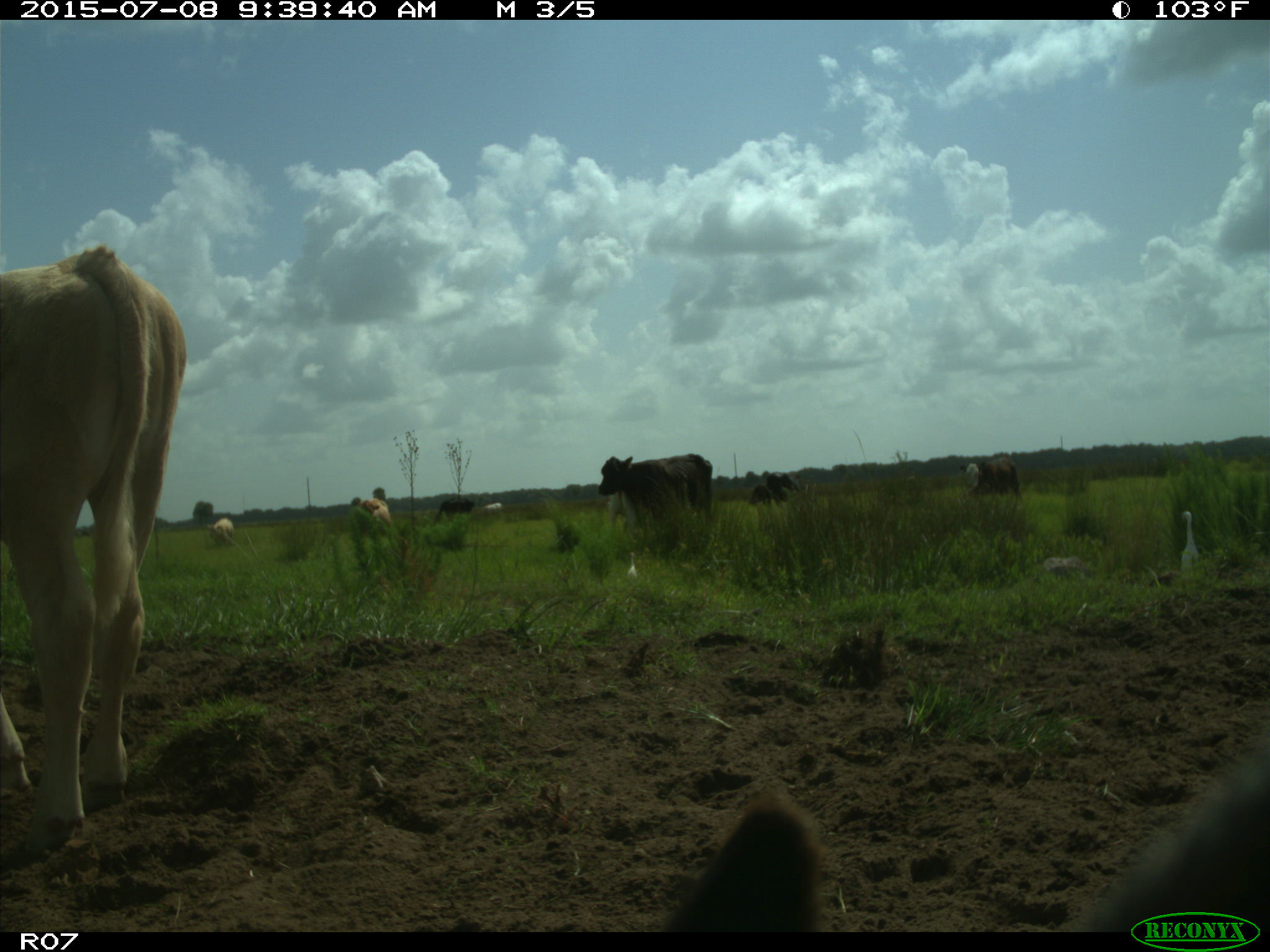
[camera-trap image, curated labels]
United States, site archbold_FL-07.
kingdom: Animalia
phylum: Chordata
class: Mammalia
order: Artiodactyla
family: Bovidae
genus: Bos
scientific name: Bos taurus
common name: domestic cow